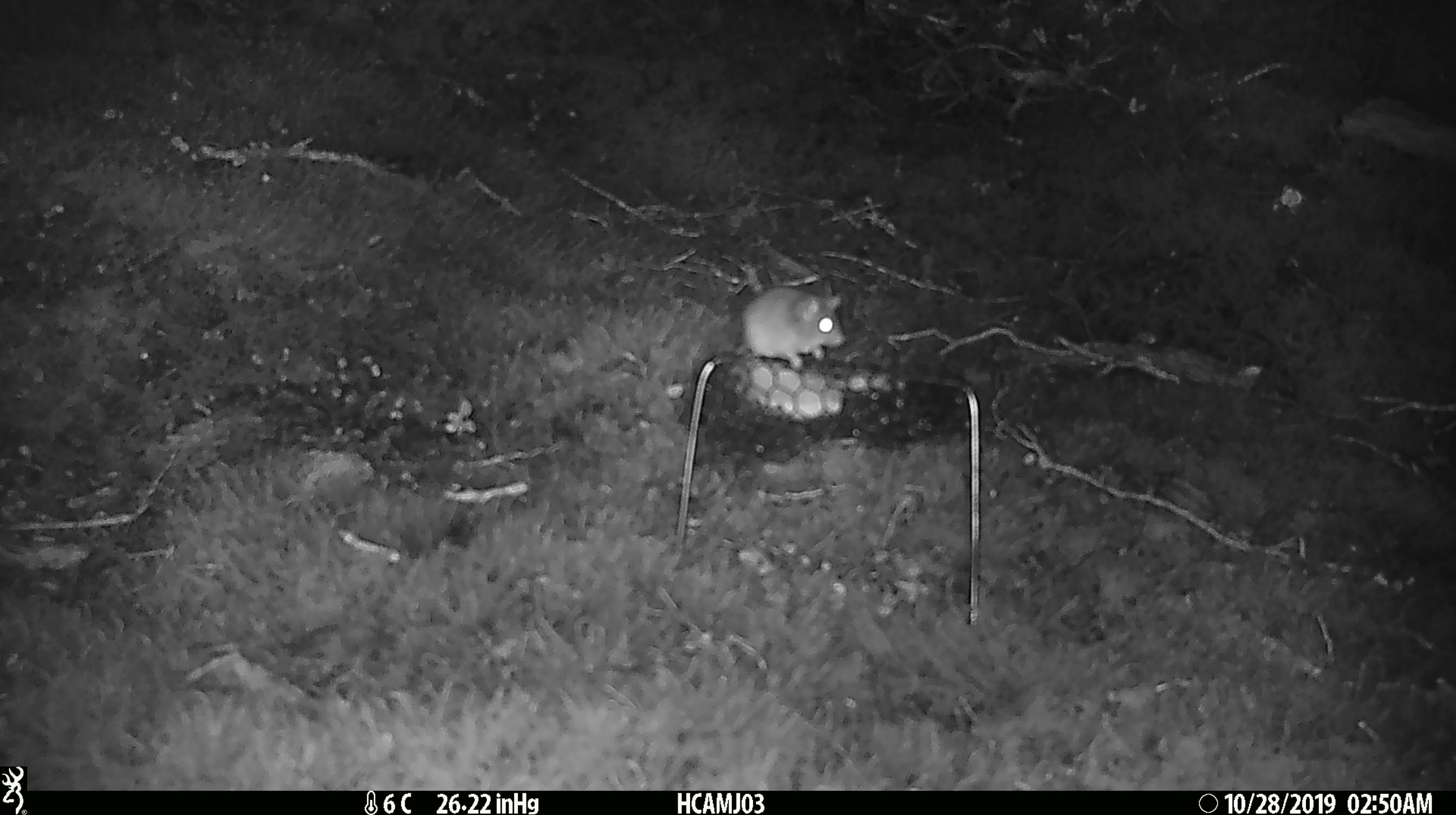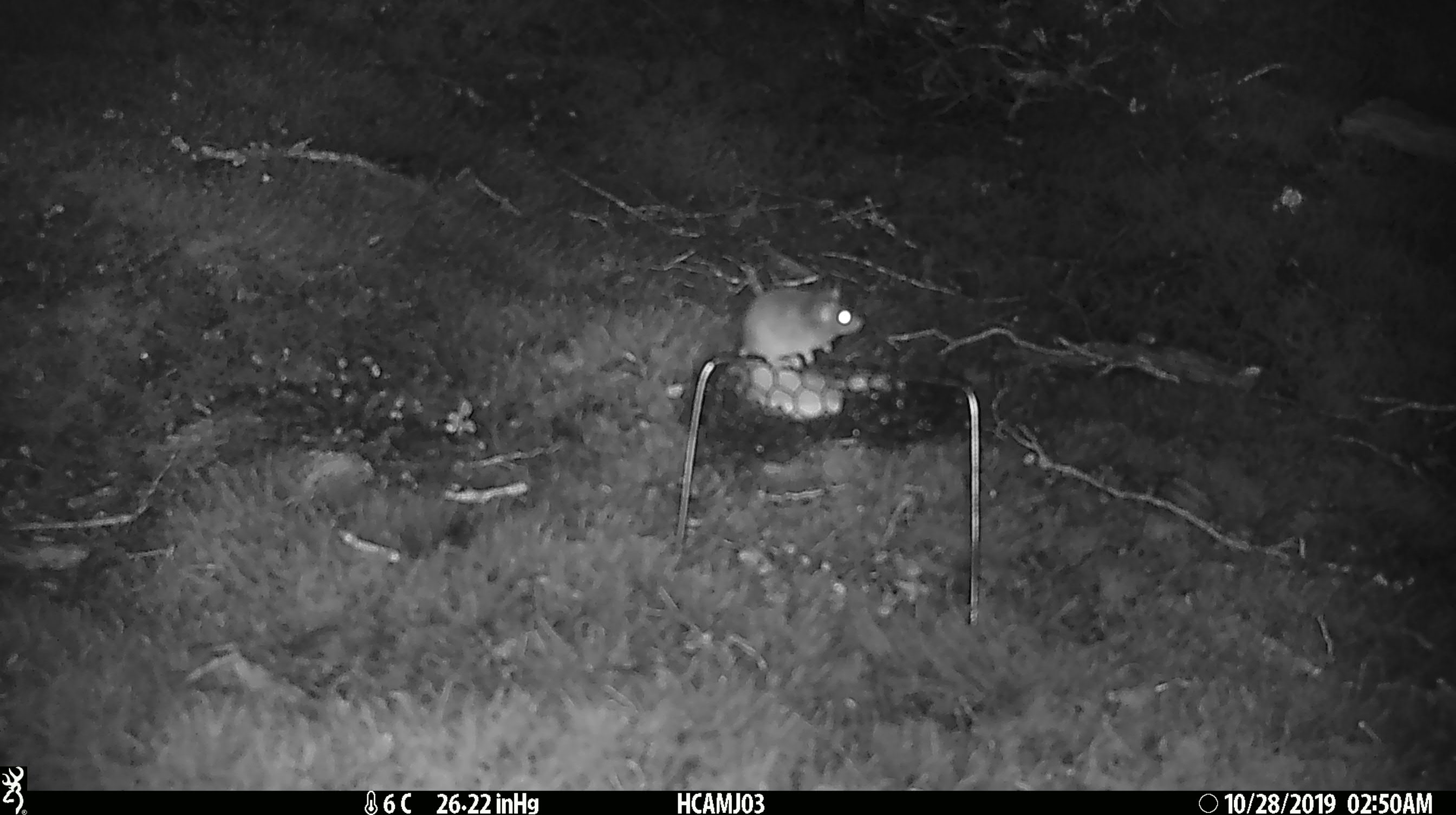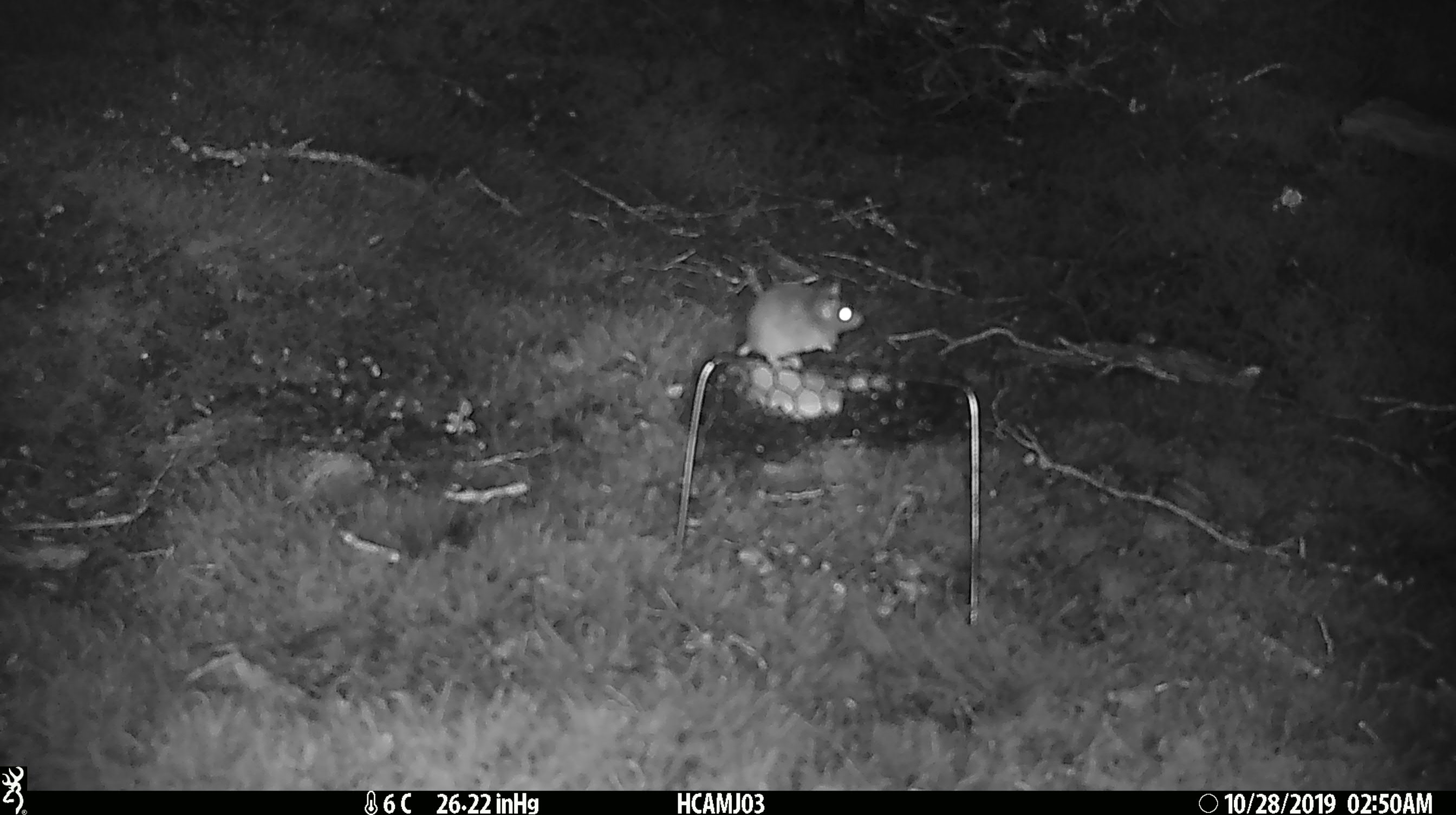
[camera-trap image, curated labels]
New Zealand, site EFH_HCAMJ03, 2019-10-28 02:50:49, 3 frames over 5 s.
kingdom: Animalia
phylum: Chordata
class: Mammalia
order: Rodentia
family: Muridae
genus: Mus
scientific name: Mus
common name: mouse